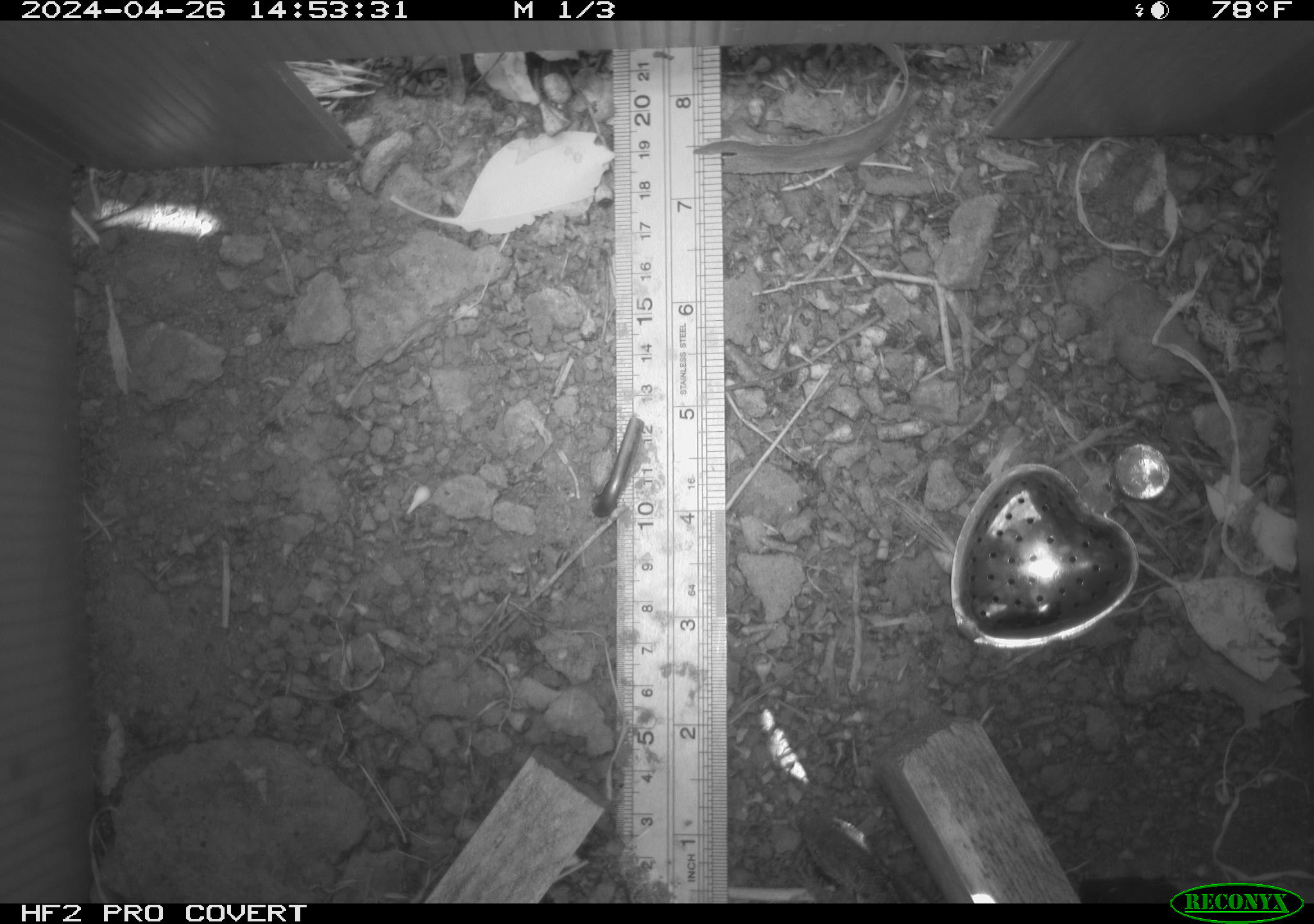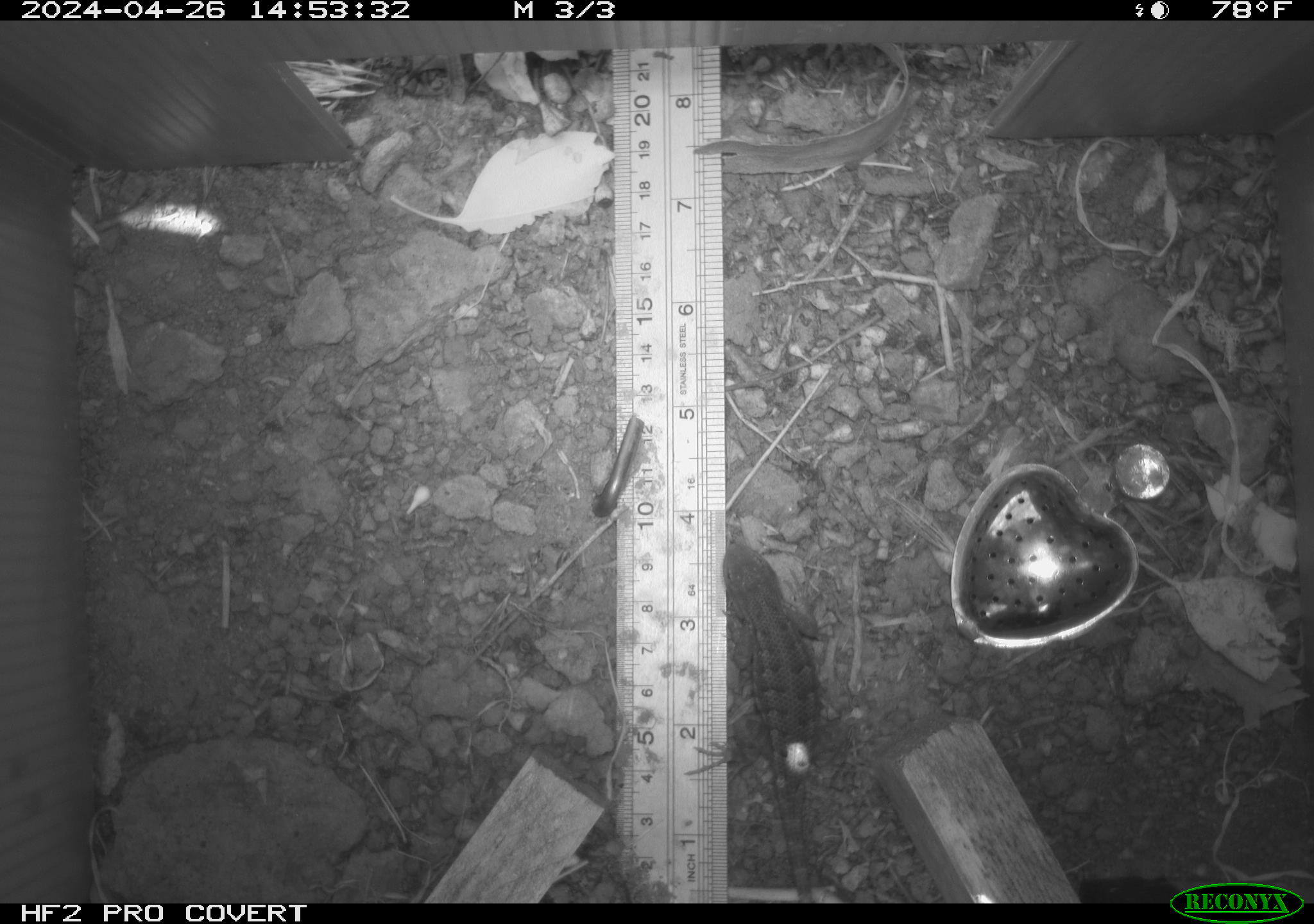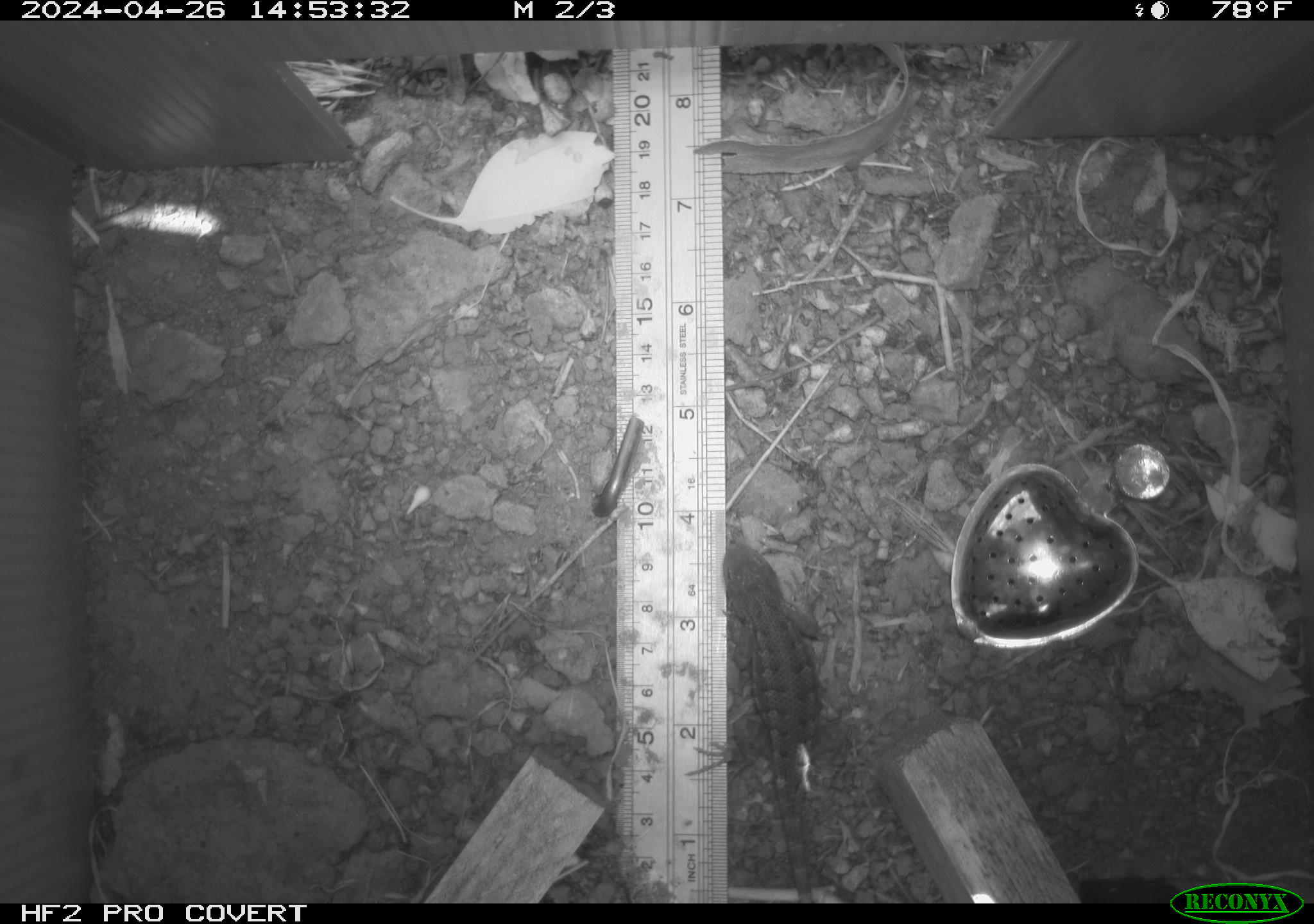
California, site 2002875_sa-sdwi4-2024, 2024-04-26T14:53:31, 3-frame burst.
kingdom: Animalia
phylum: Chordata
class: Reptilia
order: Squamata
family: Phrynosomatidae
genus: Sceloporus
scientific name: Sceloporus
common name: spiny lizards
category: sceloporus species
Sceloporus species (spiny lizards) (Sceloporus).